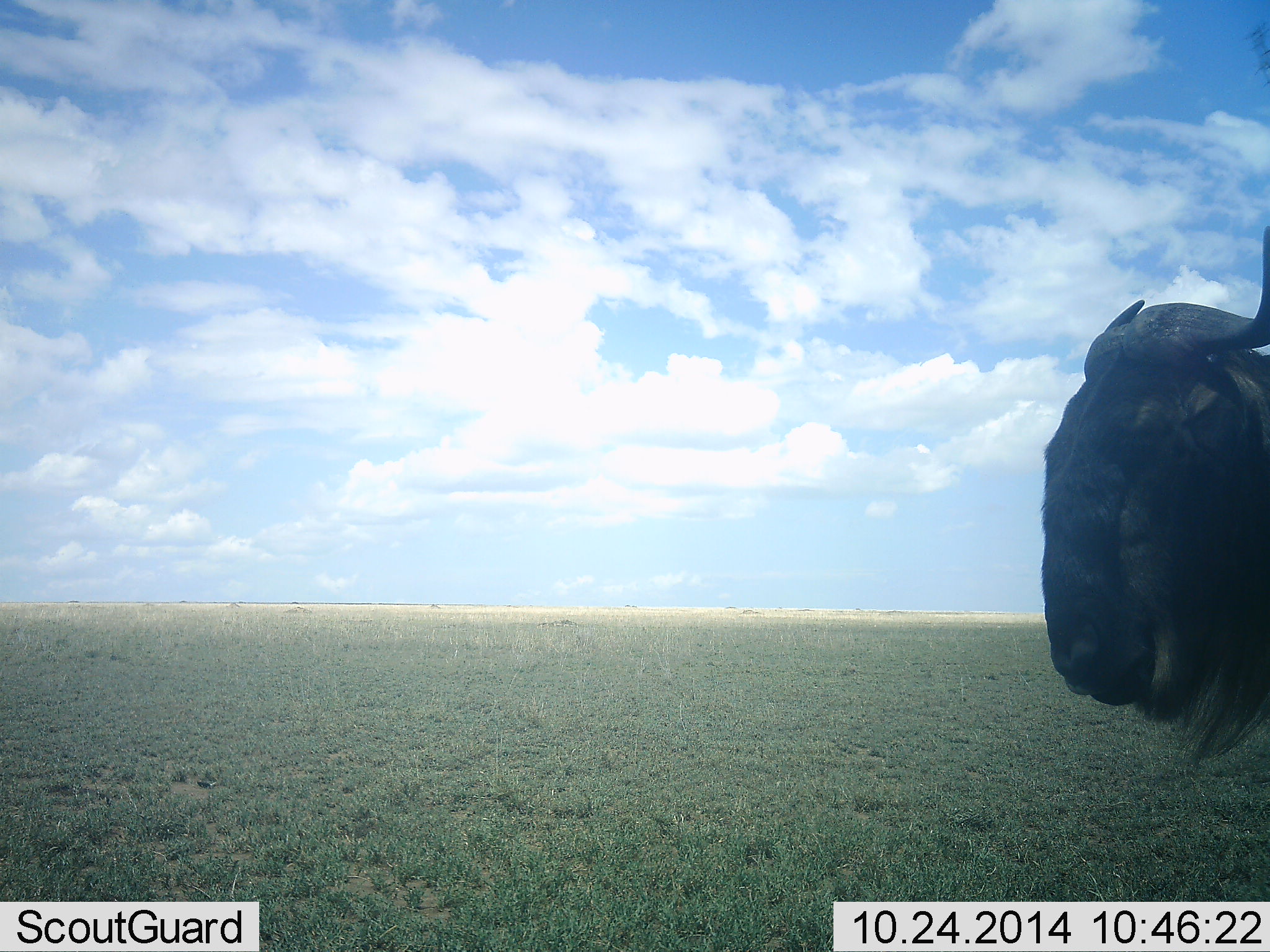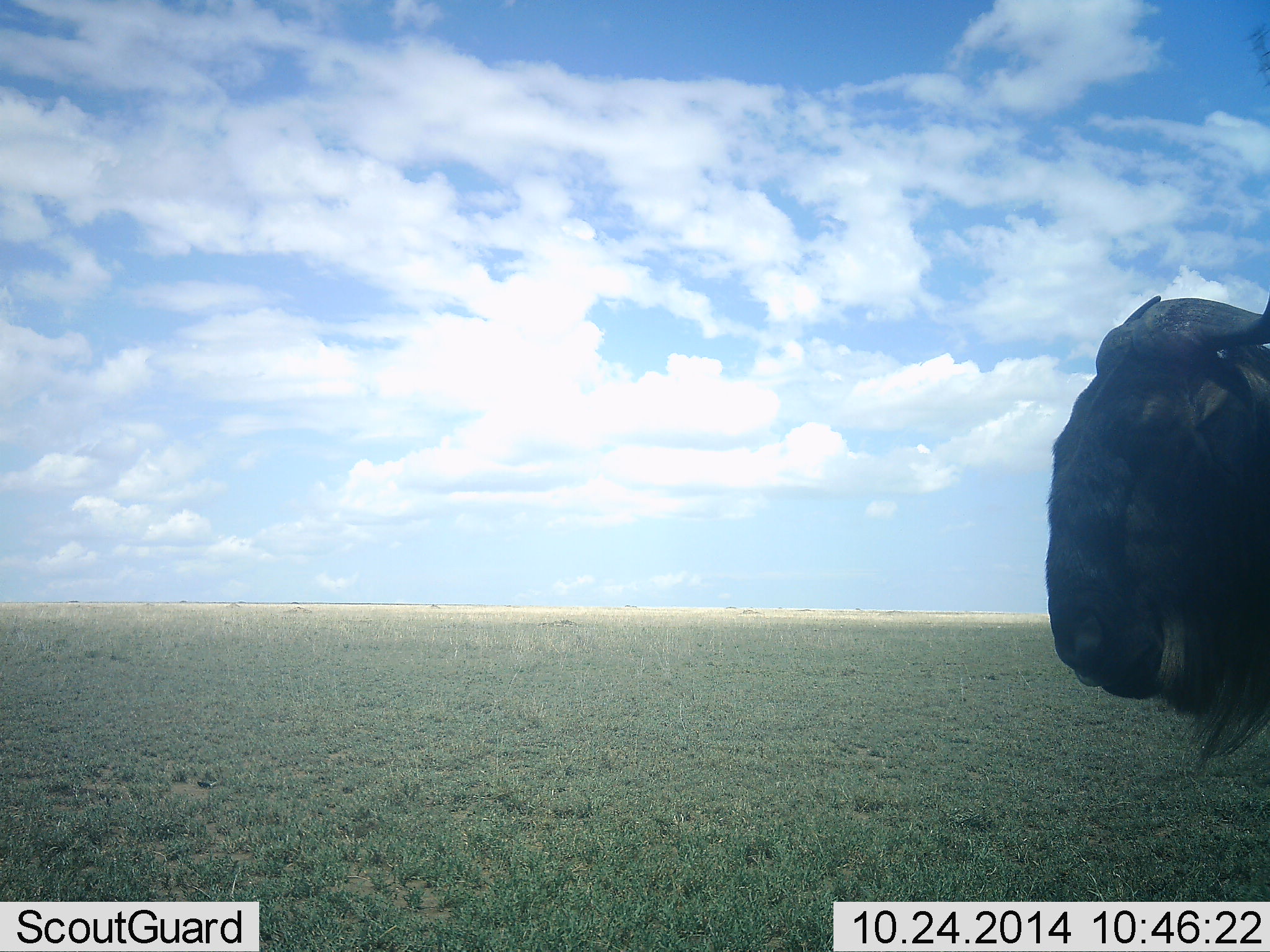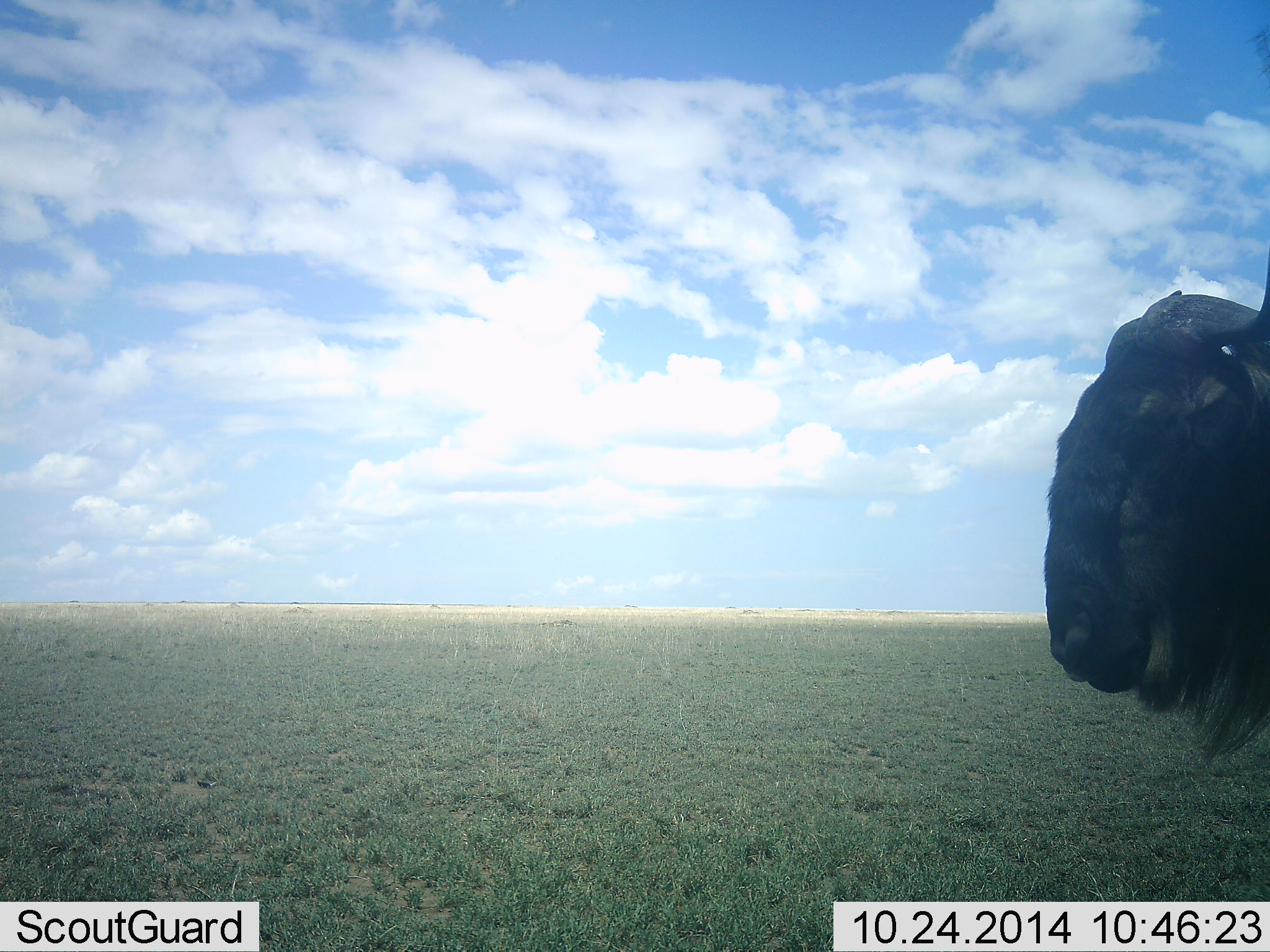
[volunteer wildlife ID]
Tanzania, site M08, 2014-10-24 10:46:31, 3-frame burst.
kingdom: Animalia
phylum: Chordata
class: Mammalia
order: Artiodactyla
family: Bovidae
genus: Connochaetes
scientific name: Connochaetes taurinus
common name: blue wildebeest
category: wildebeest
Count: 1.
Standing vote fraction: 100%.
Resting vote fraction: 0%.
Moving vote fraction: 0%.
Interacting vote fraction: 0%.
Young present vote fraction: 0%.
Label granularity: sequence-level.